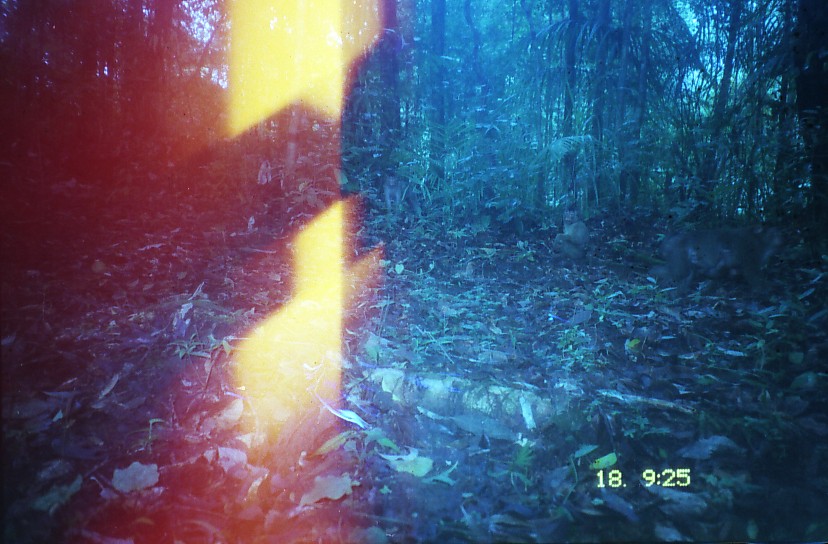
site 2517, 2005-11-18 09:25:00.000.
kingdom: Animalia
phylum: Chordata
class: Mammalia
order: Primates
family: Cercopithecidae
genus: Macaca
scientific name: Macaca nemestrina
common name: southern pig-tailed macaque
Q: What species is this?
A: Macaca nemestrina (southern pig-tailed macaque).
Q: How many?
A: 4.